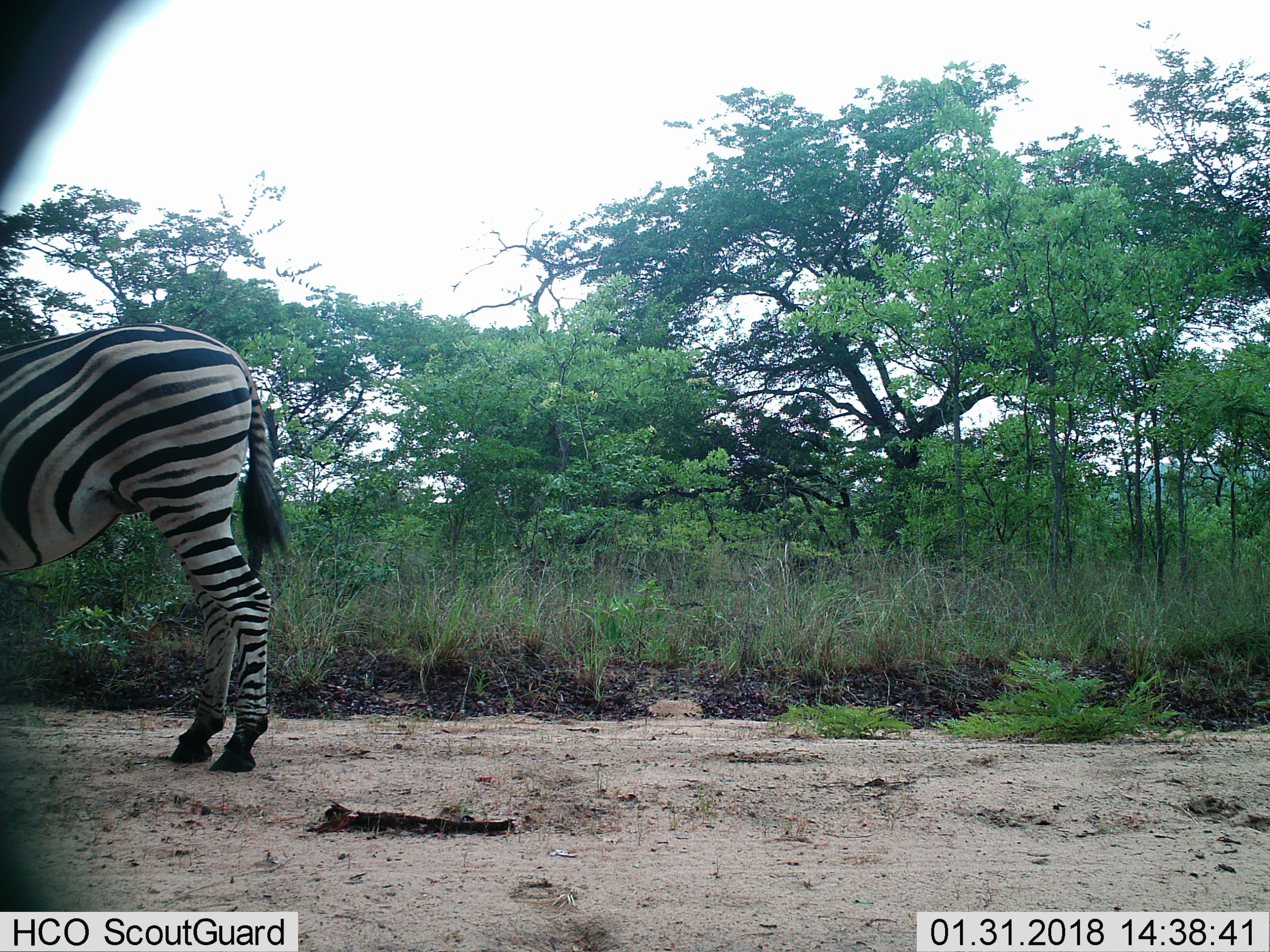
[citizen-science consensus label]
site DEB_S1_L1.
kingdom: Animalia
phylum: Chordata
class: Mammalia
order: Perissodactyla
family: Equidae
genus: Equus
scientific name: Equus quagga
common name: plains zebra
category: zebraplains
Zebraplains (plains zebra) (Equus quagga), count 1. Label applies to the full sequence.